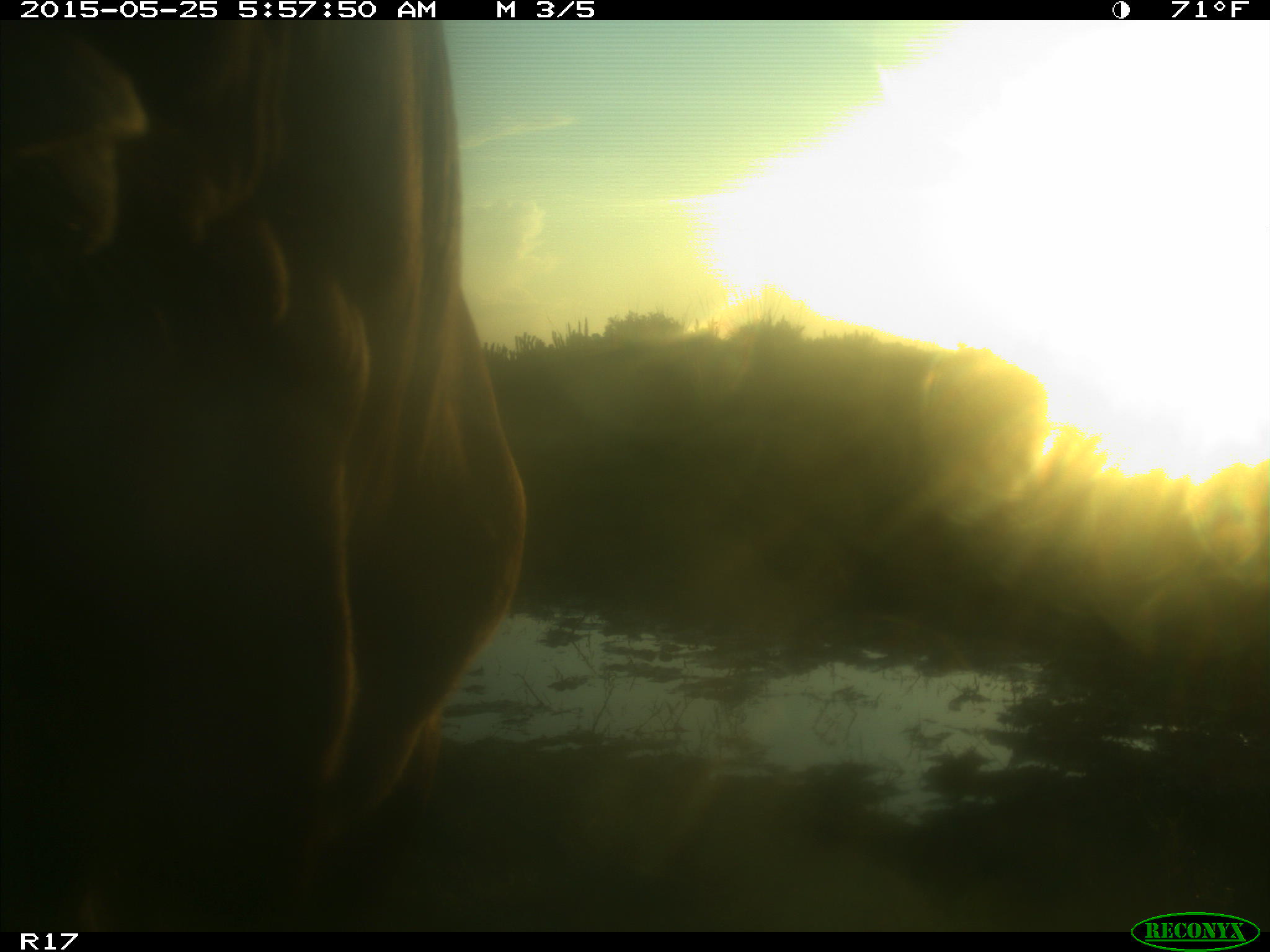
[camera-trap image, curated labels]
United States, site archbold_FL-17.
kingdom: Animalia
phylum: Chordata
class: Mammalia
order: Artiodactyla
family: Bovidae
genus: Bos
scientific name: Bos taurus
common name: domestic cow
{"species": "Bos taurus (domestic cow)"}